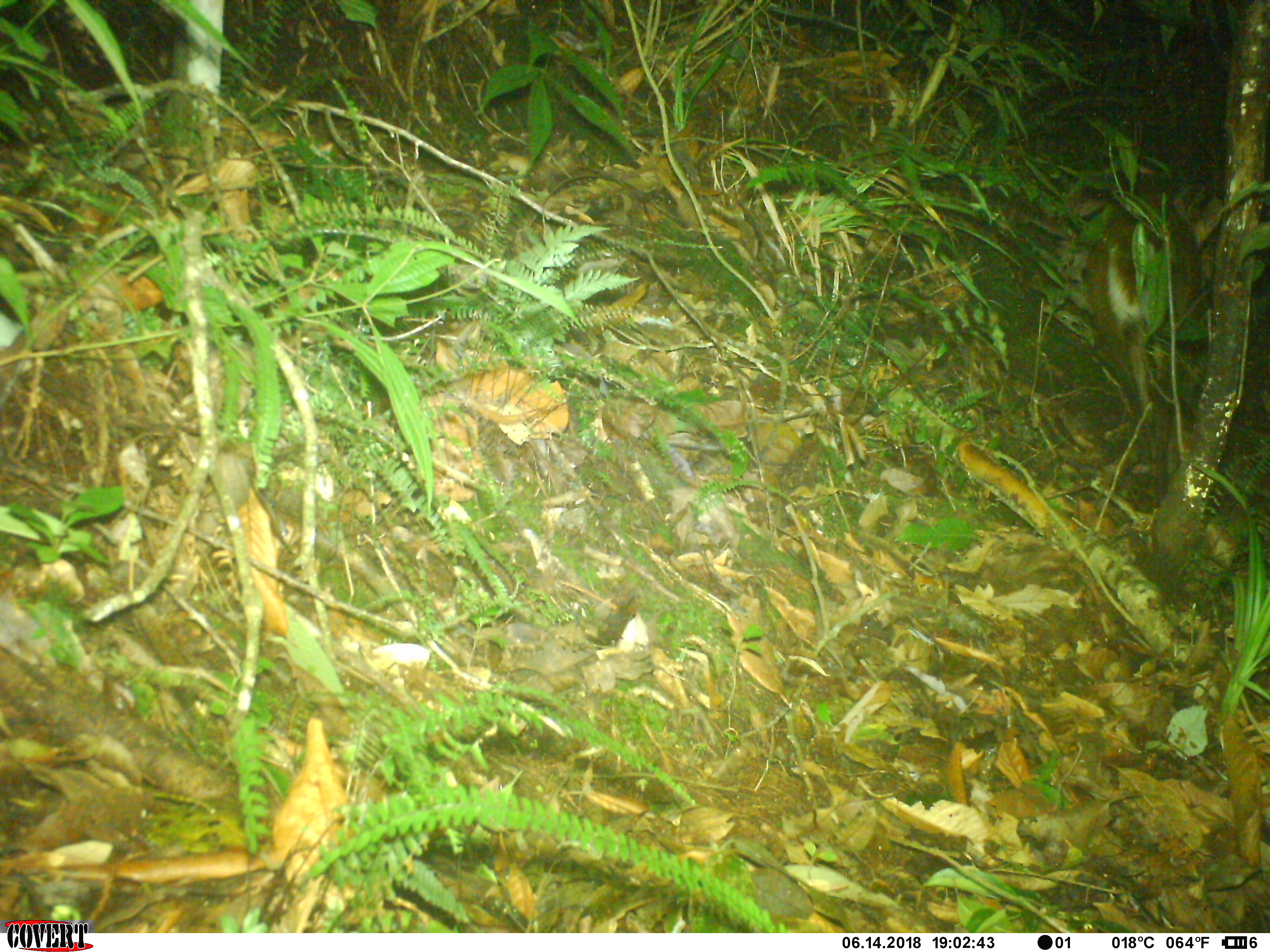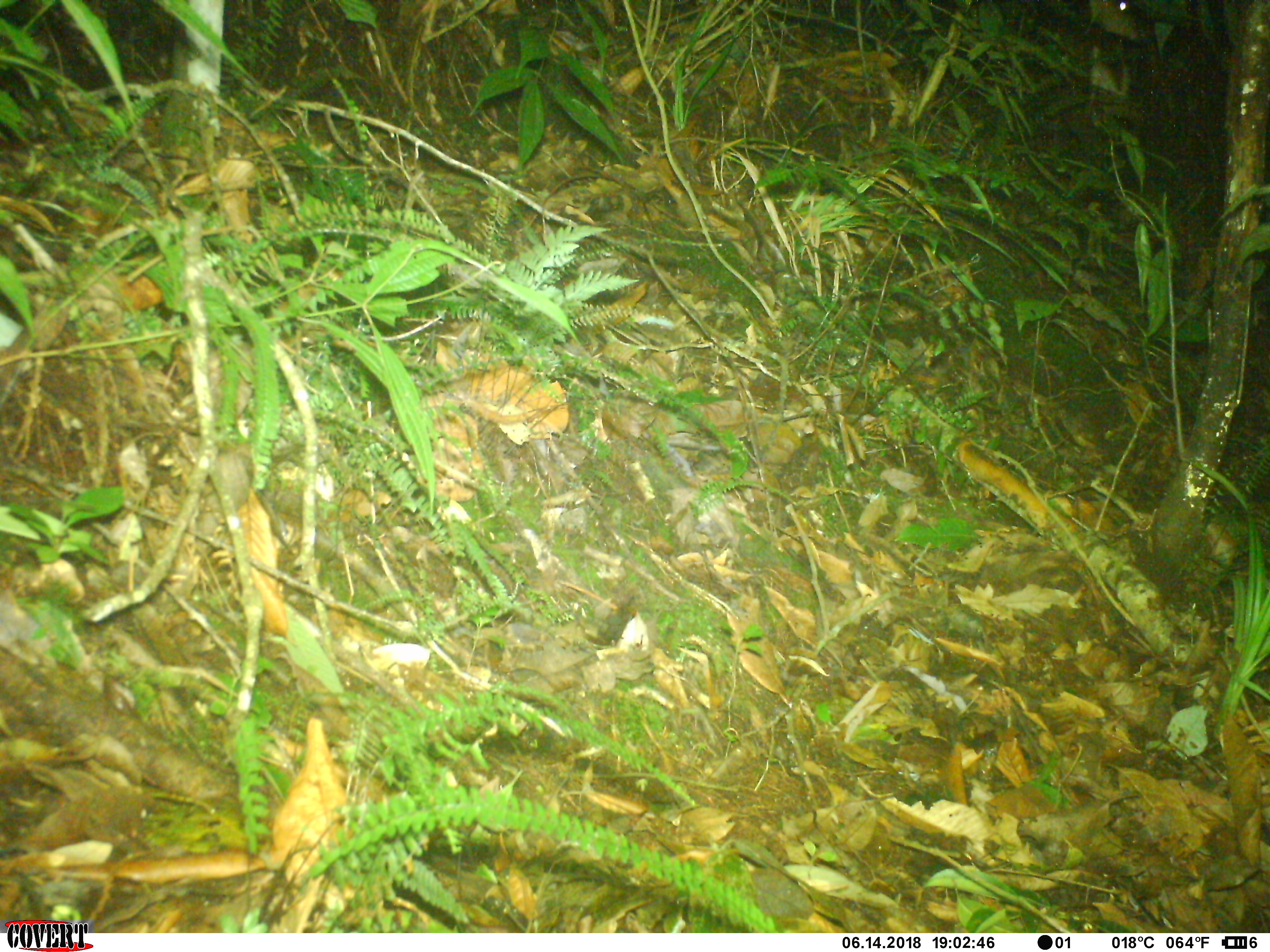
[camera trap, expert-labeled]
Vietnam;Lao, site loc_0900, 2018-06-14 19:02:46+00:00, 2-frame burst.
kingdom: Animalia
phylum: Chordata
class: Mammalia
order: Artiodactyla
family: Cervidae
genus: Muntiacus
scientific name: Muntiacus rooseveltorum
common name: roosevelt's muntjac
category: roosevelts muntjac group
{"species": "roosevelts muntjac group (roosevelt's muntjac) (Muntiacus rooseveltorum)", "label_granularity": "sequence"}